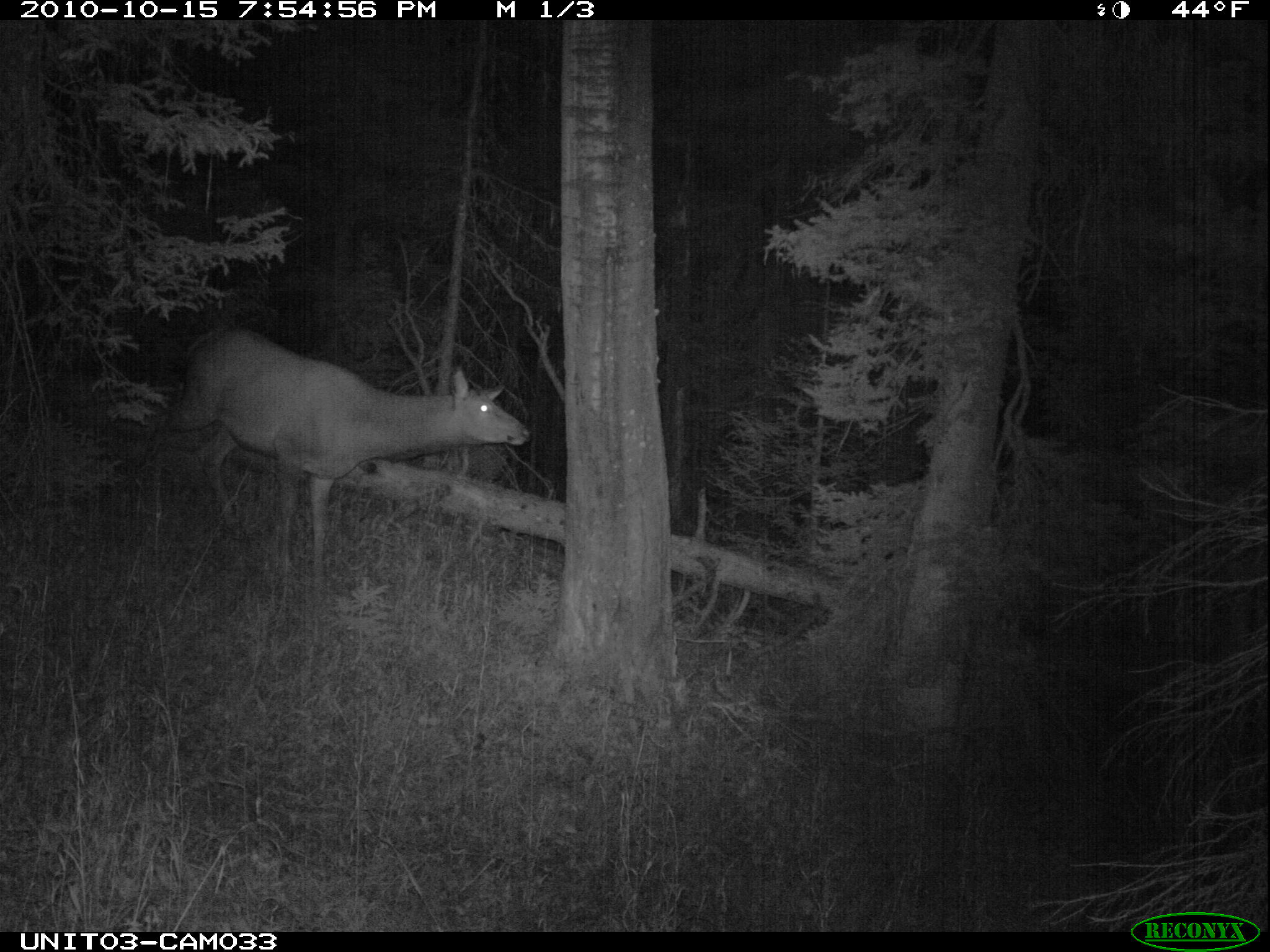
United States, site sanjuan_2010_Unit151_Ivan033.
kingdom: Animalia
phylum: Chordata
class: Mammalia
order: Artiodactyla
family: Cervidae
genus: Cervus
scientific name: Cervus elaphus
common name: red deer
Cervus elaphus (red deer).